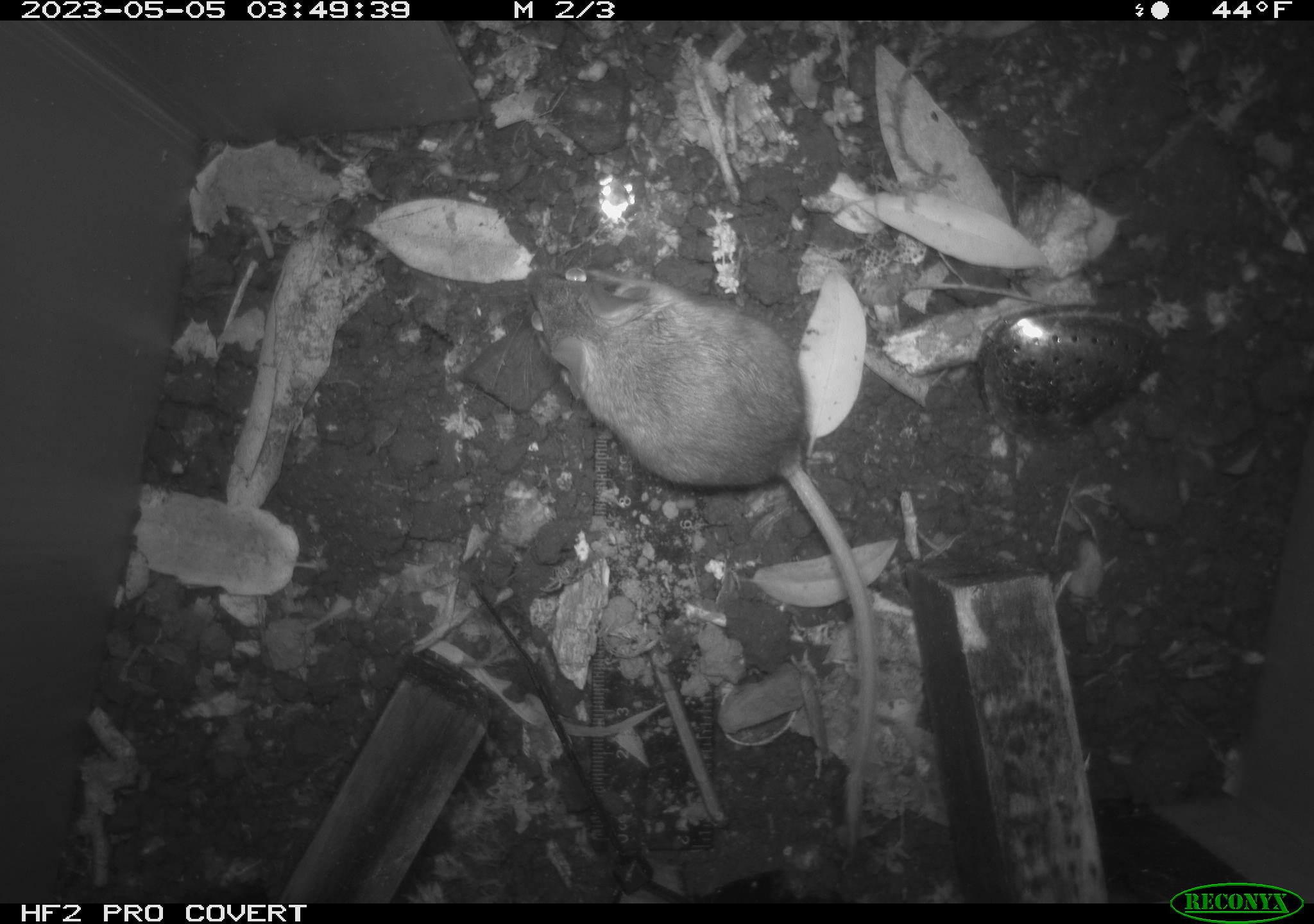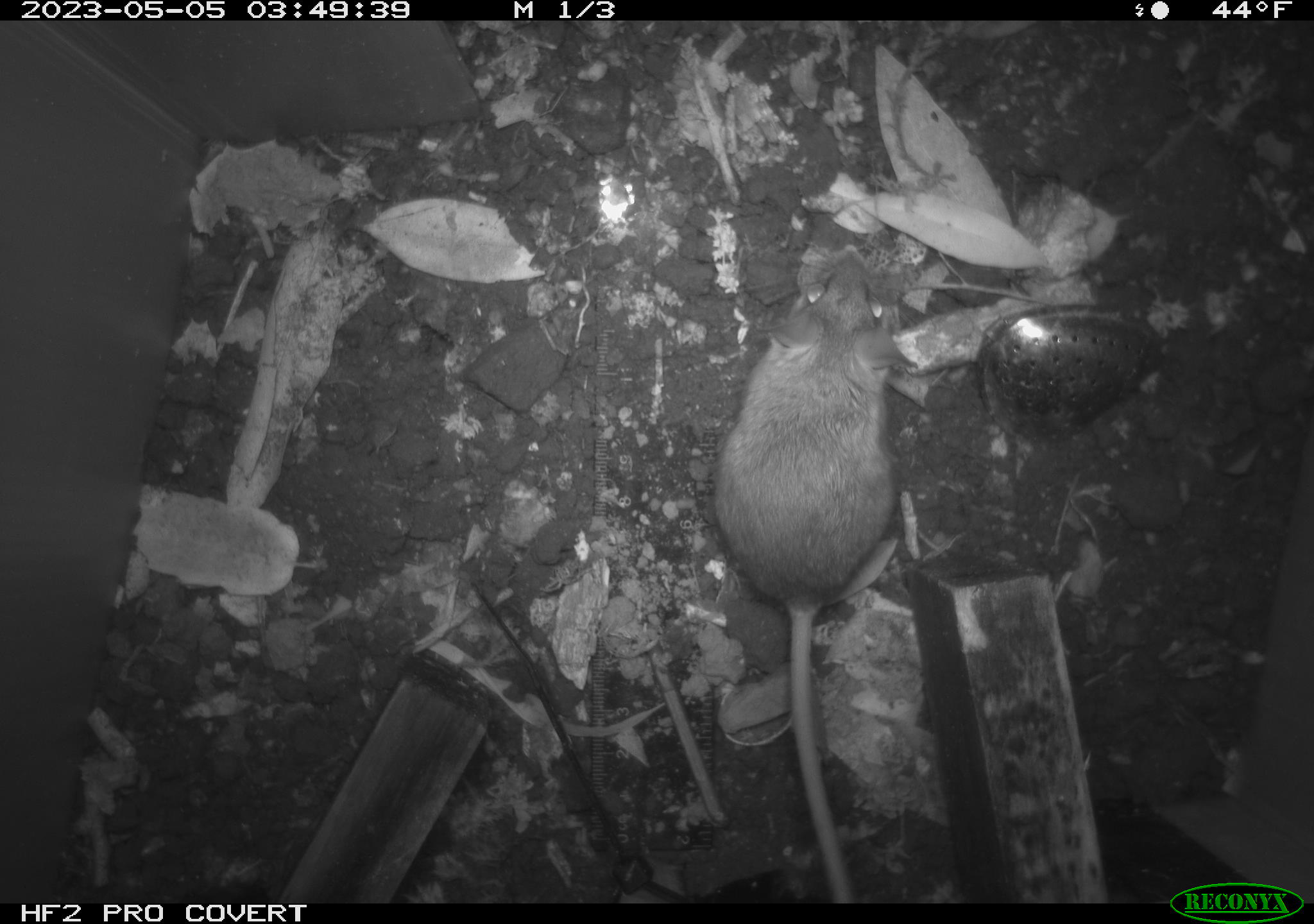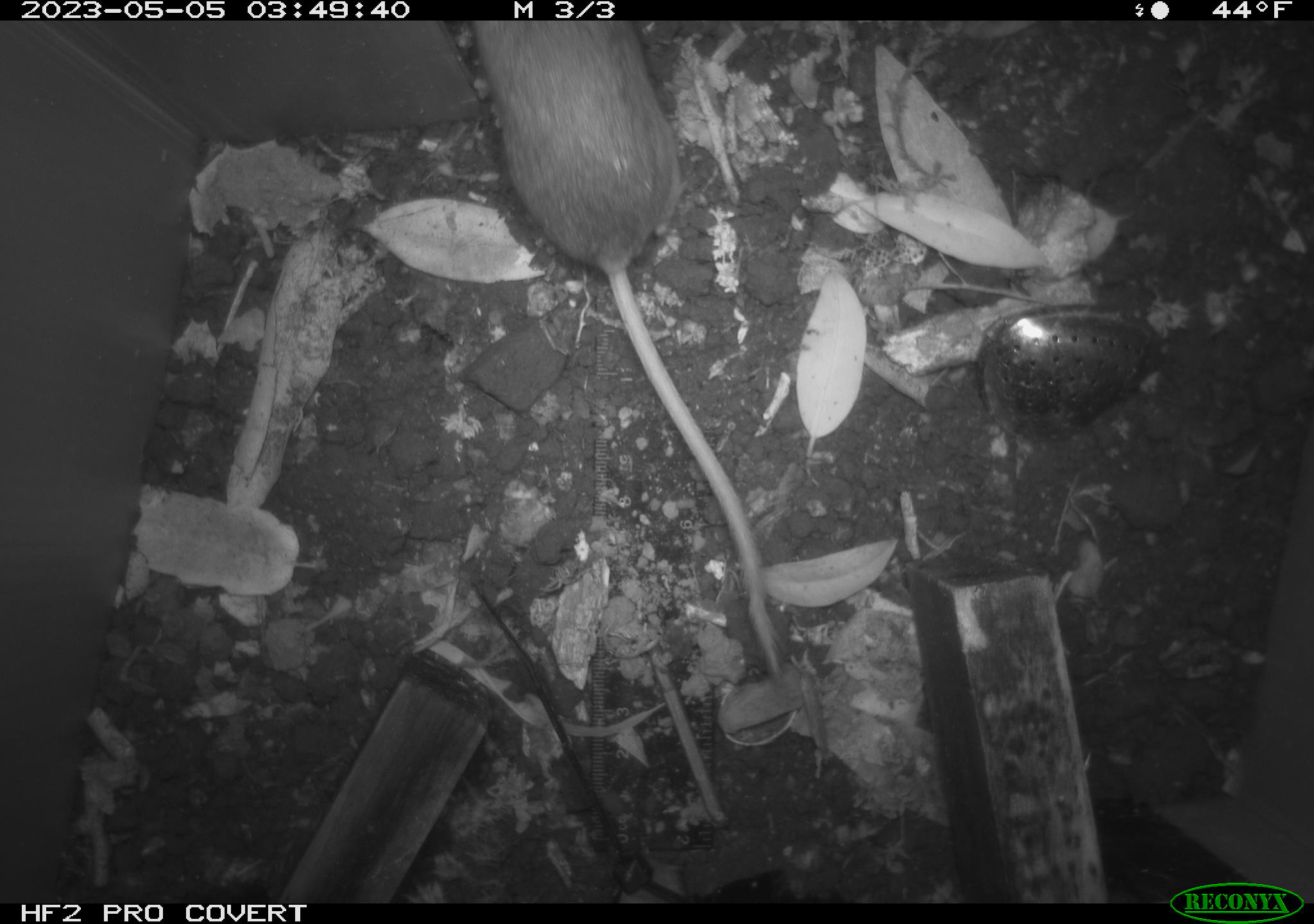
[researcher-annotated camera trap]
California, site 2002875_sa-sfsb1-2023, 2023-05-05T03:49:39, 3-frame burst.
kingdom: Animalia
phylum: Chordata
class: Mammalia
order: Rodentia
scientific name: Rodentia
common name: mouse species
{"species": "mouse species (Rodentia)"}